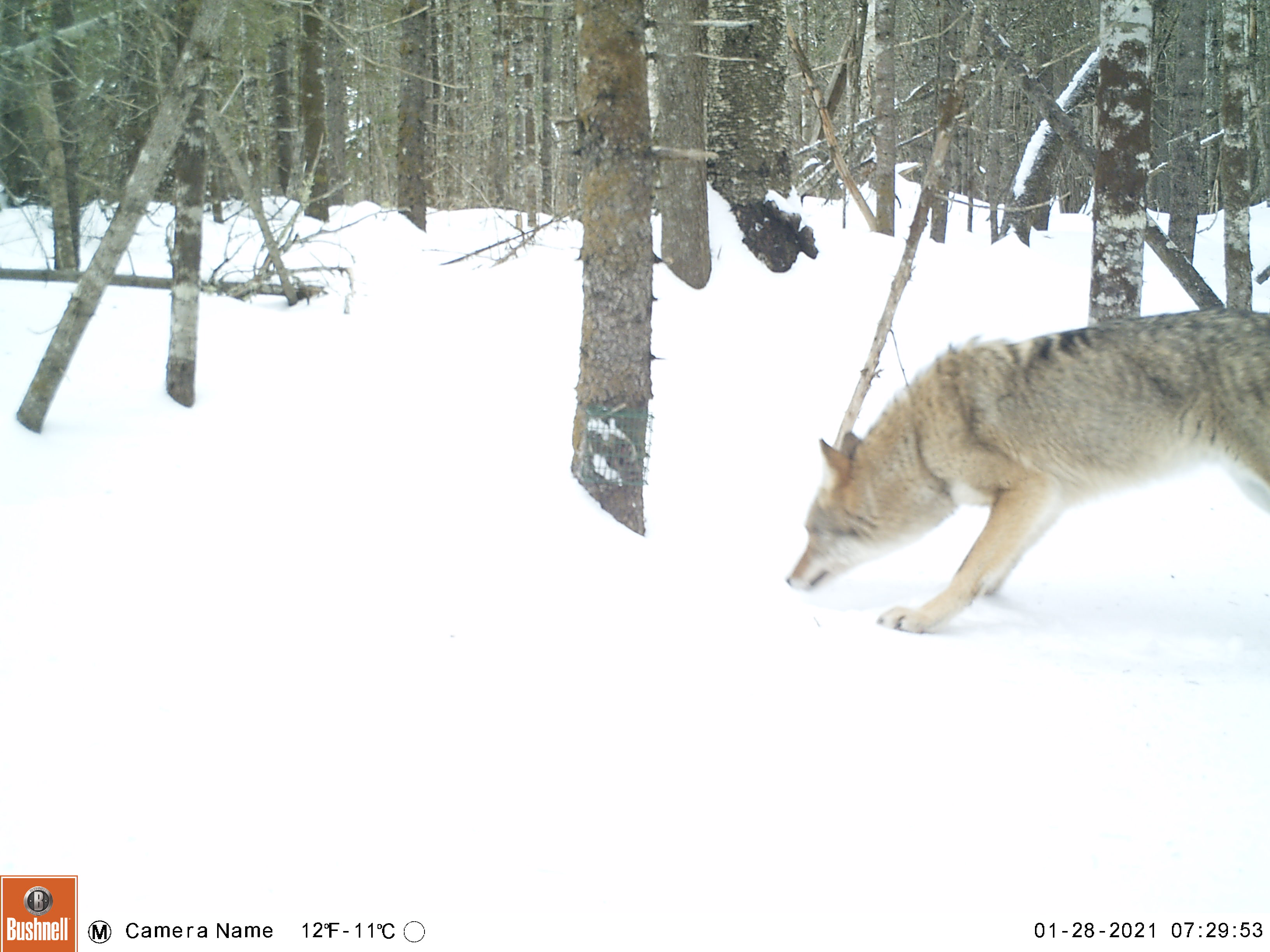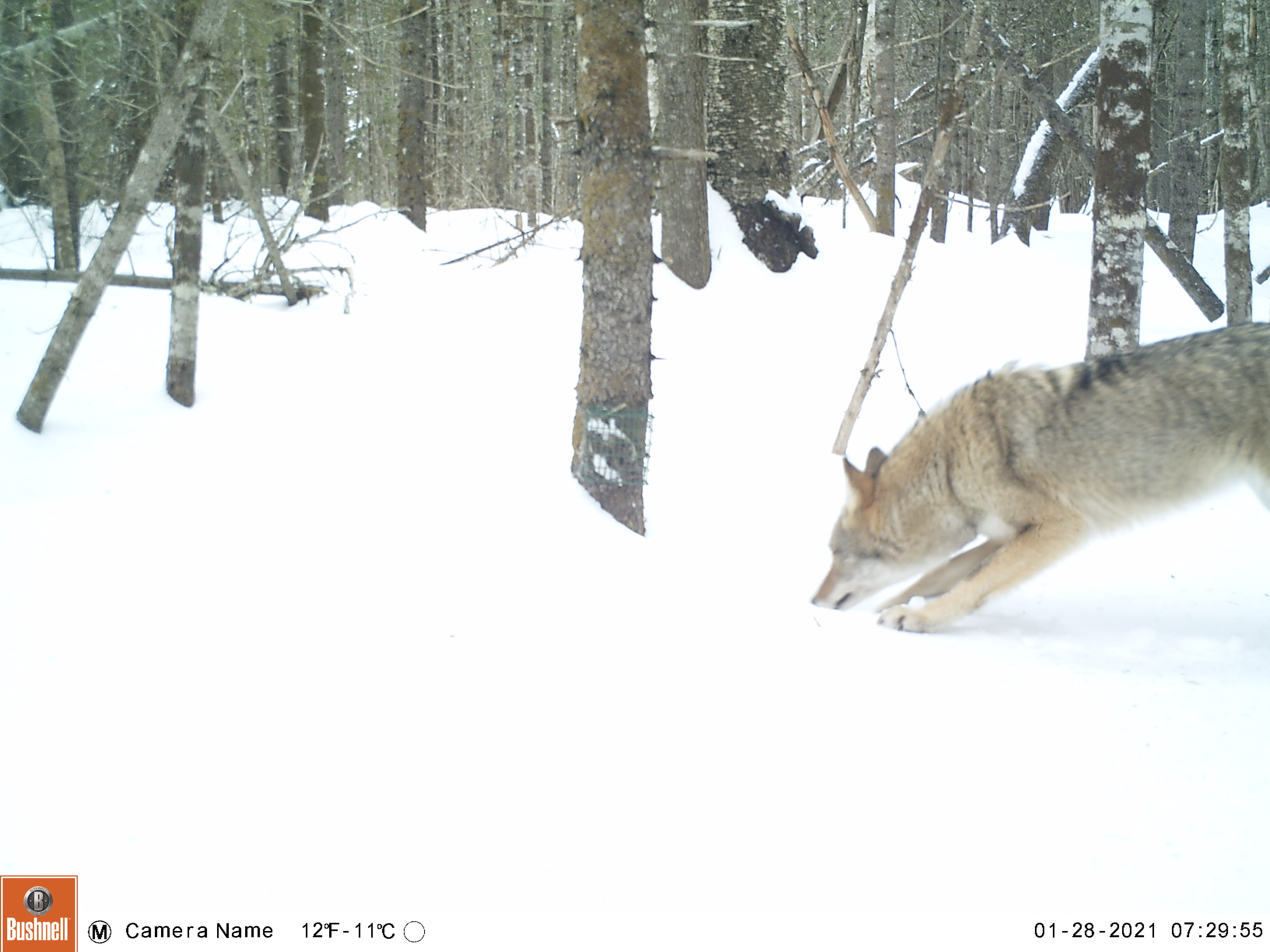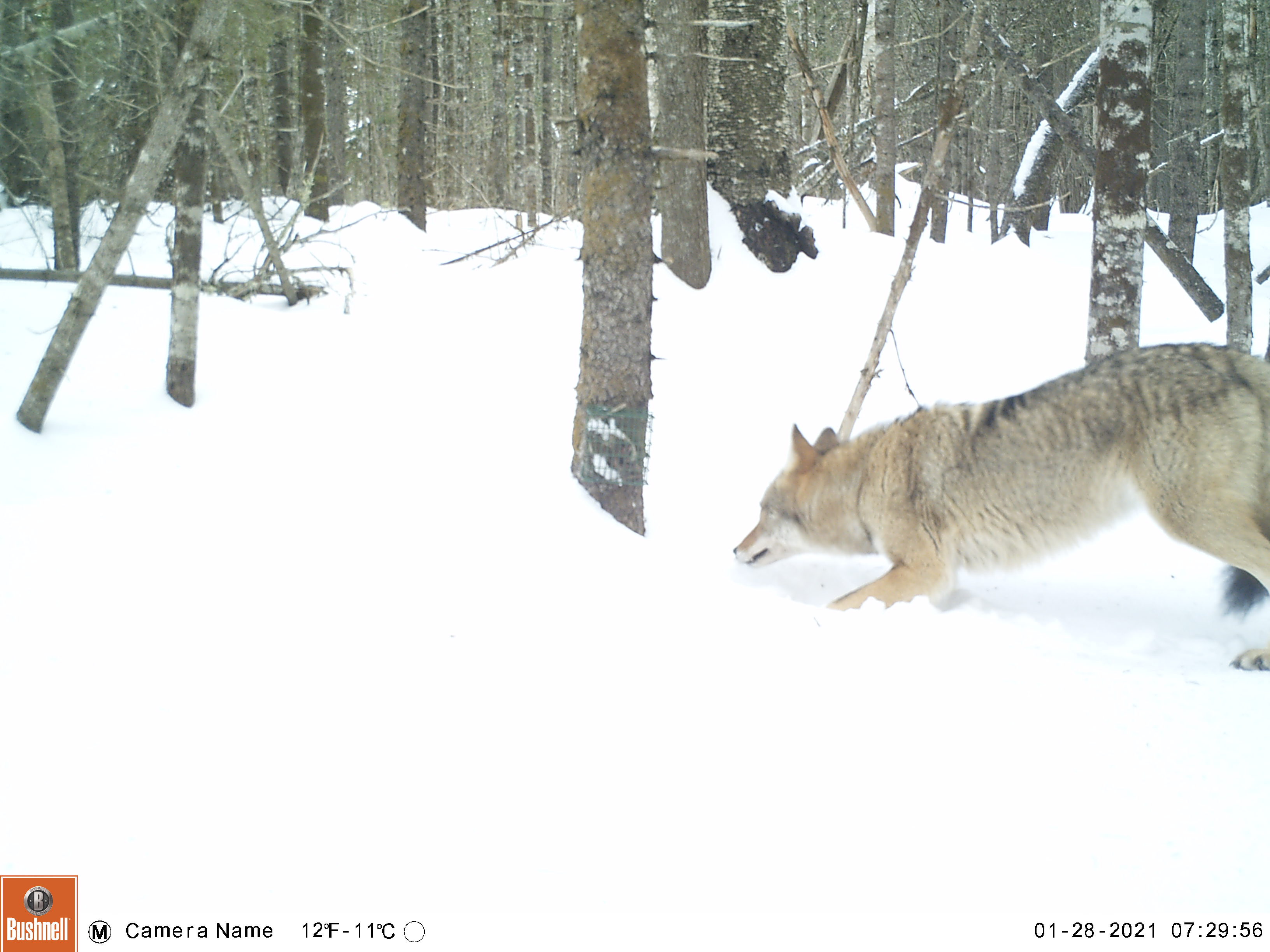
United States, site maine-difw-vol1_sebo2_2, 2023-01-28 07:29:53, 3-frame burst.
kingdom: Animalia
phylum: Chordata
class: Mammalia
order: Carnivora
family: Canidae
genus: Canis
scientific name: Canis latrans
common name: coyote